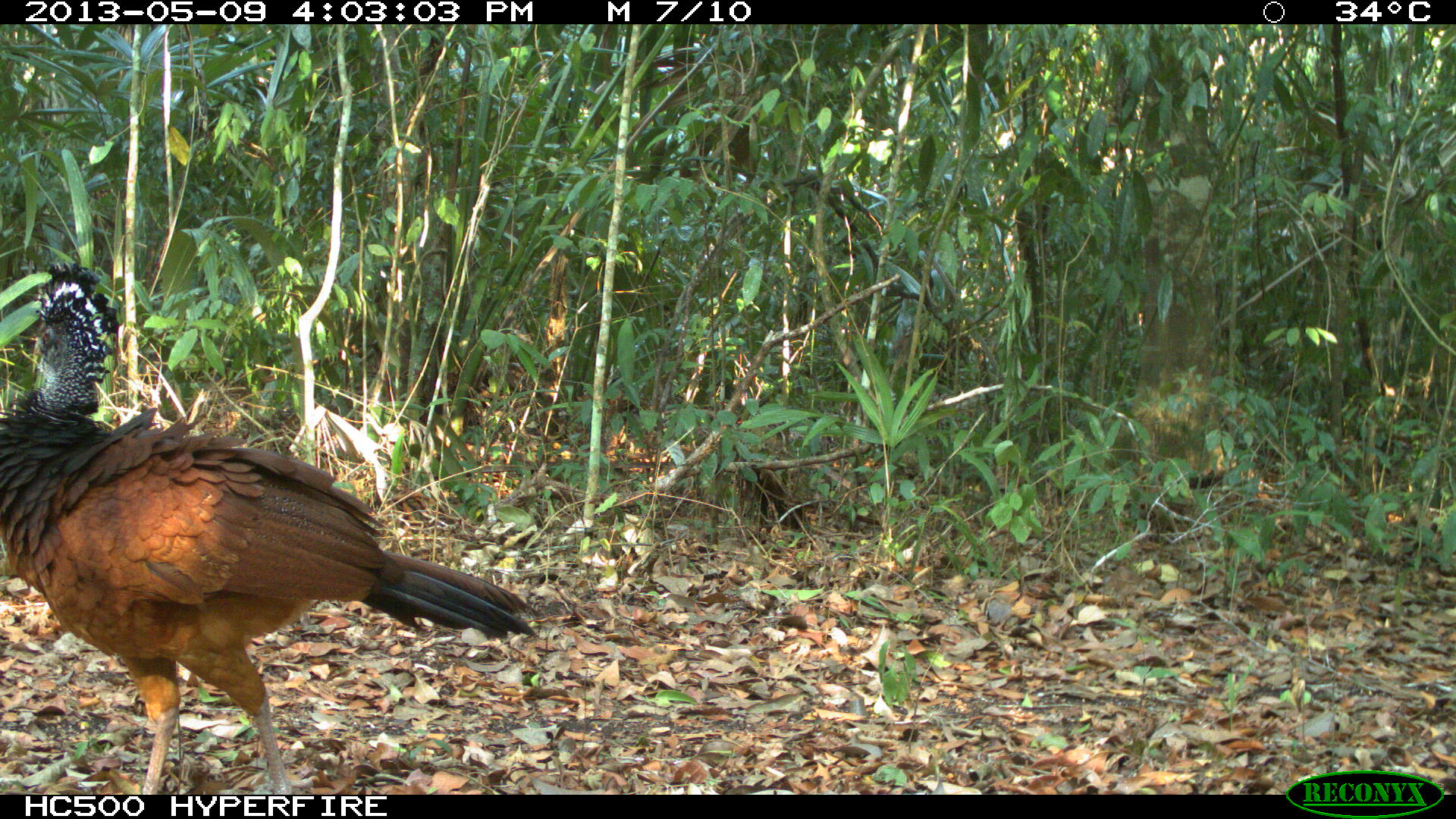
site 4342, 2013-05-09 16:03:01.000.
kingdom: Animalia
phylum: Chordata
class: Aves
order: Galliformes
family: Cracidae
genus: Crax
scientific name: Crax rubra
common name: great curassow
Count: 1.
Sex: female.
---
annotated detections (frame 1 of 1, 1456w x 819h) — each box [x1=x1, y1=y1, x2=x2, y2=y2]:
crax rubra: [x1=0, y1=260, x2=542, y2=795]